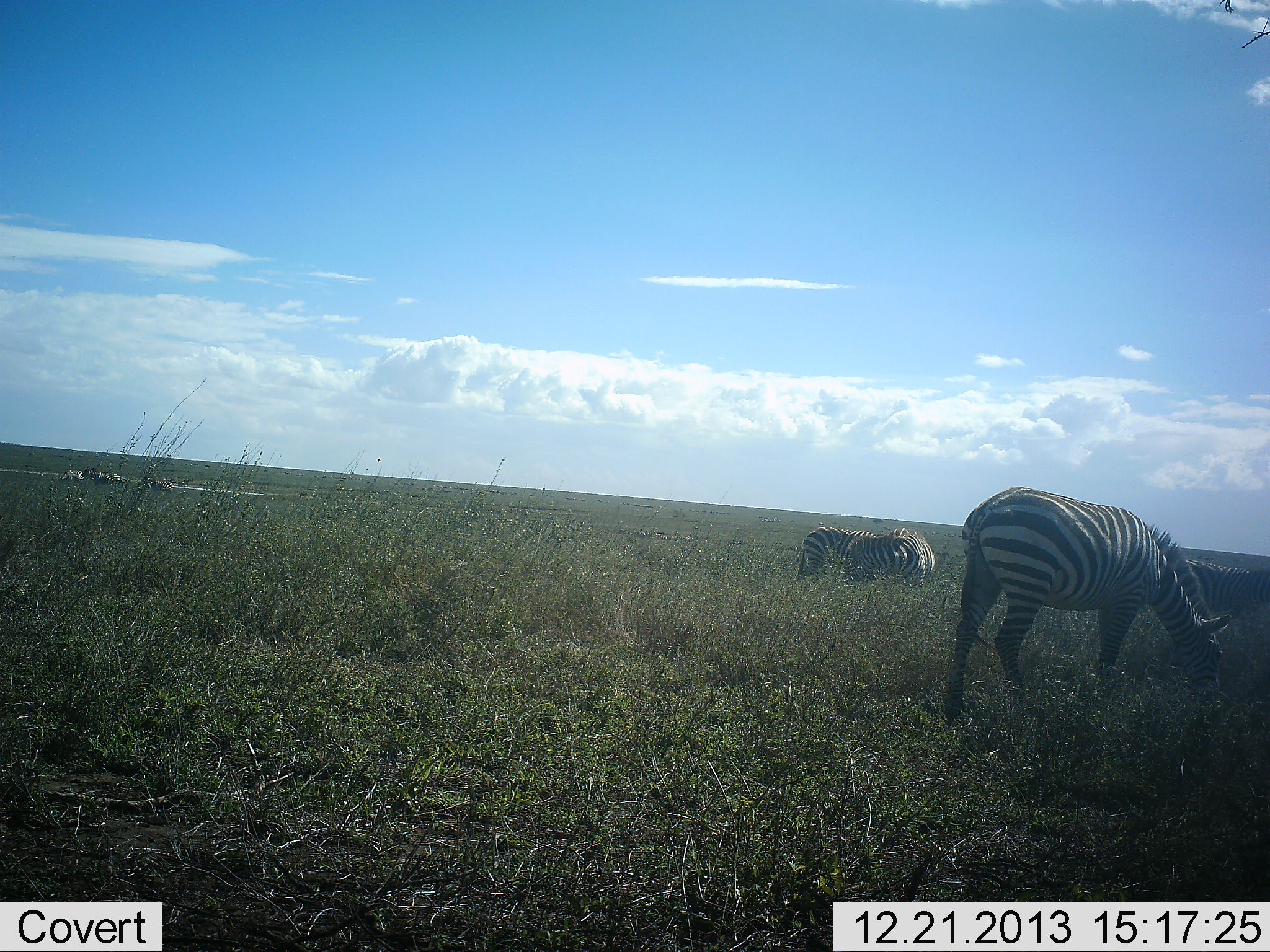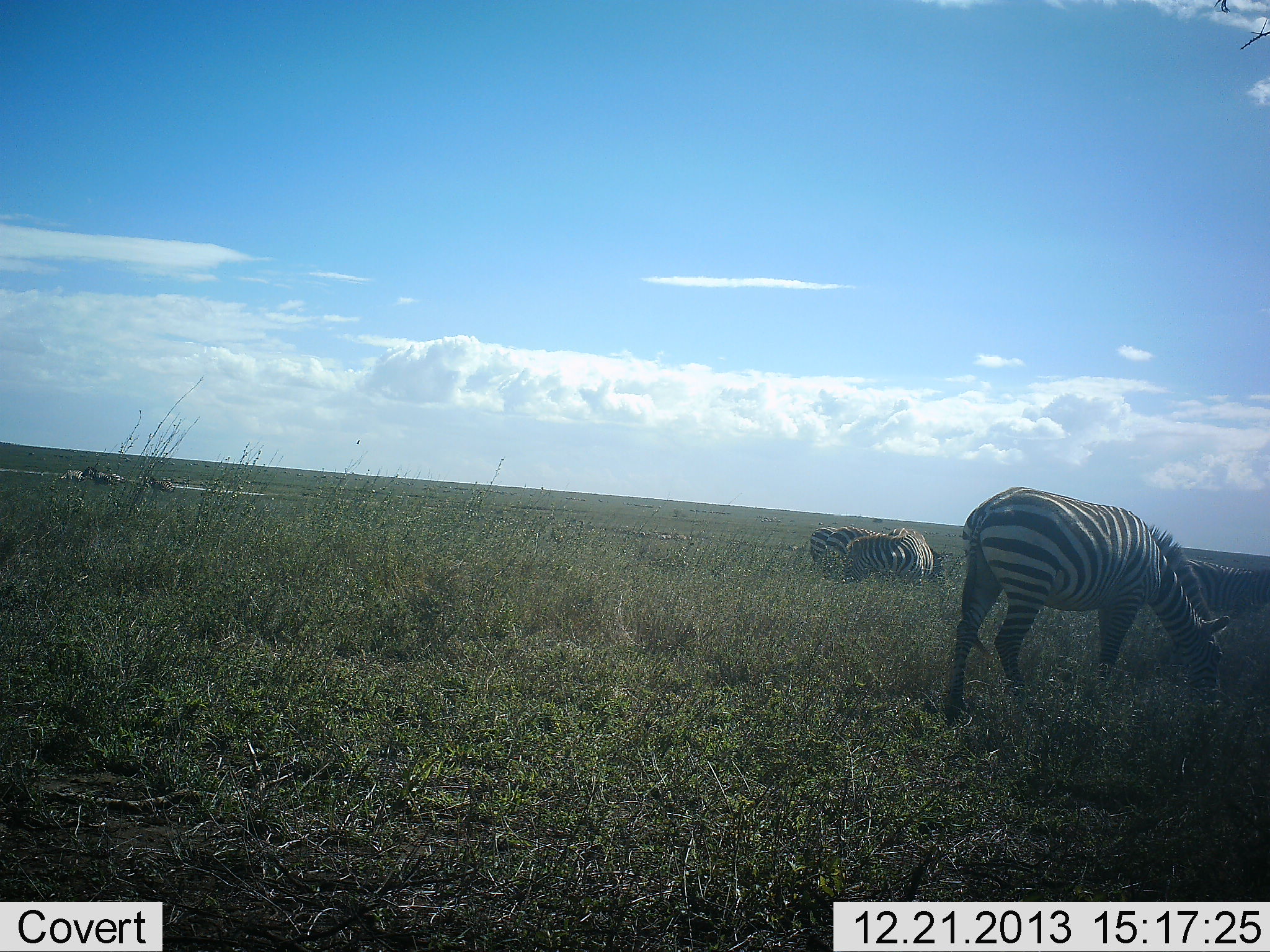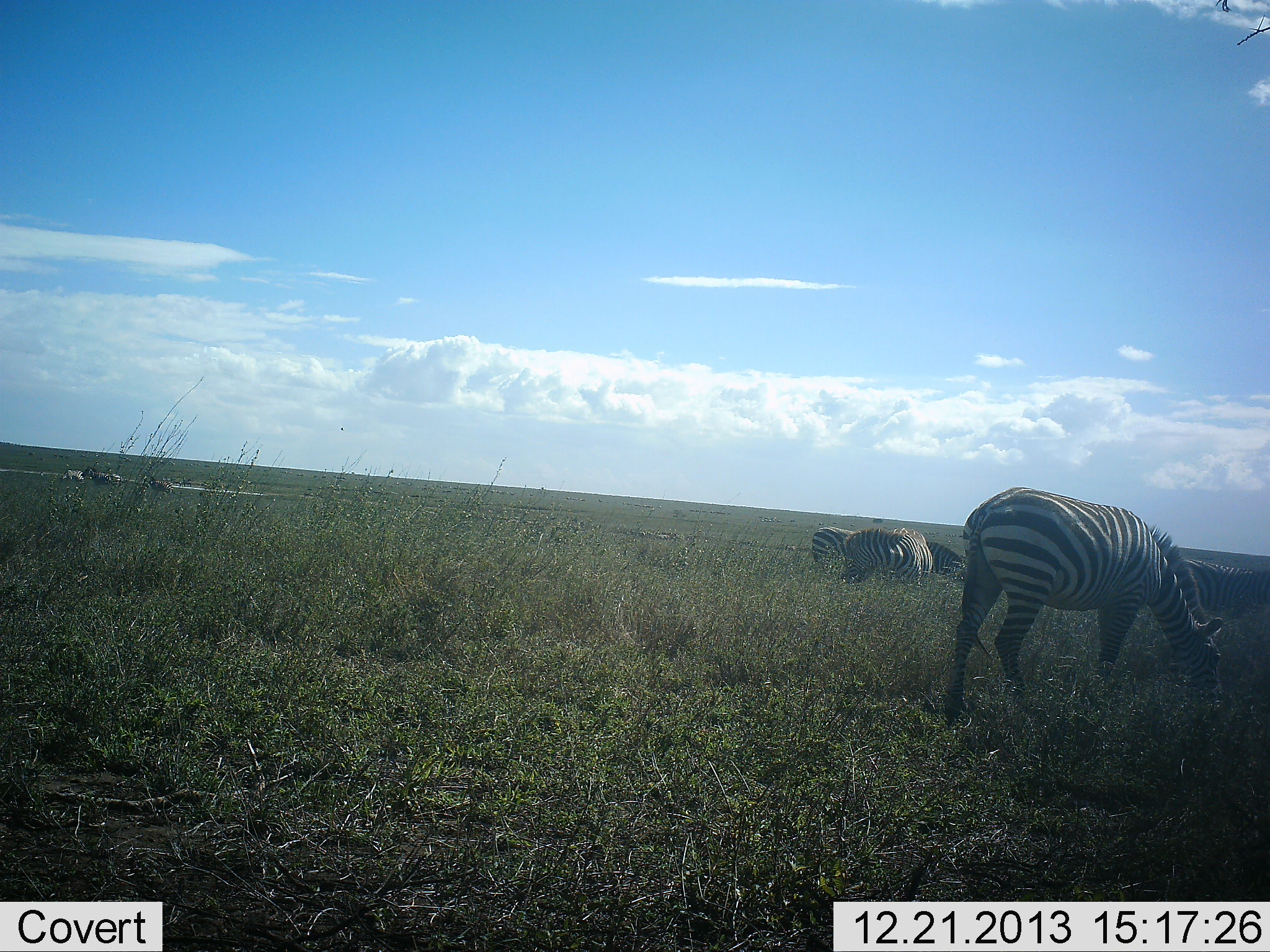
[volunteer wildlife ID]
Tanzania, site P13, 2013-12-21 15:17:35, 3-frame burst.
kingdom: Animalia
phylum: Chordata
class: Mammalia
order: Perissodactyla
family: Equidae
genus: Equus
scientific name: Equus quagga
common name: plains zebra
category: zebra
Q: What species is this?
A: Zebra (plains zebra) (Equus quagga).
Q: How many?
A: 4.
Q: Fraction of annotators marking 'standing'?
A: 27%.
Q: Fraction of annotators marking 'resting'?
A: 0%.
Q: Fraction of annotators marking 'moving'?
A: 27%.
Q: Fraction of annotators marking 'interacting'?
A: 0%.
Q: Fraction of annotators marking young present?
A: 0%.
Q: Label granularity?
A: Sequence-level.